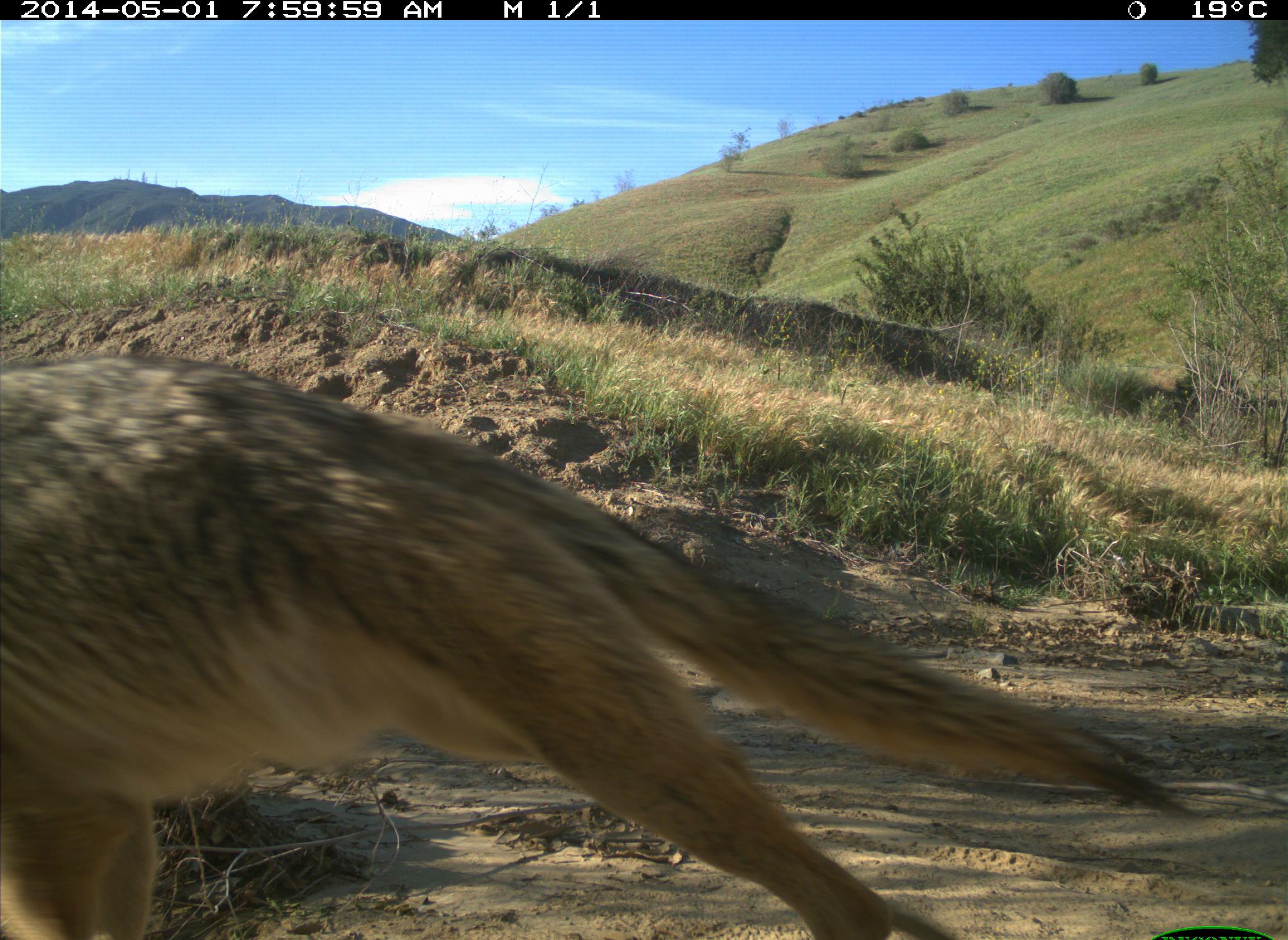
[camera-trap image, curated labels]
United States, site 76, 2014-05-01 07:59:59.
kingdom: Animalia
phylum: Chordata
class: Mammalia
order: Carnivora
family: Canidae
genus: Canis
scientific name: Canis latrans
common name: coyote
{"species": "coyote (Canis latrans)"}